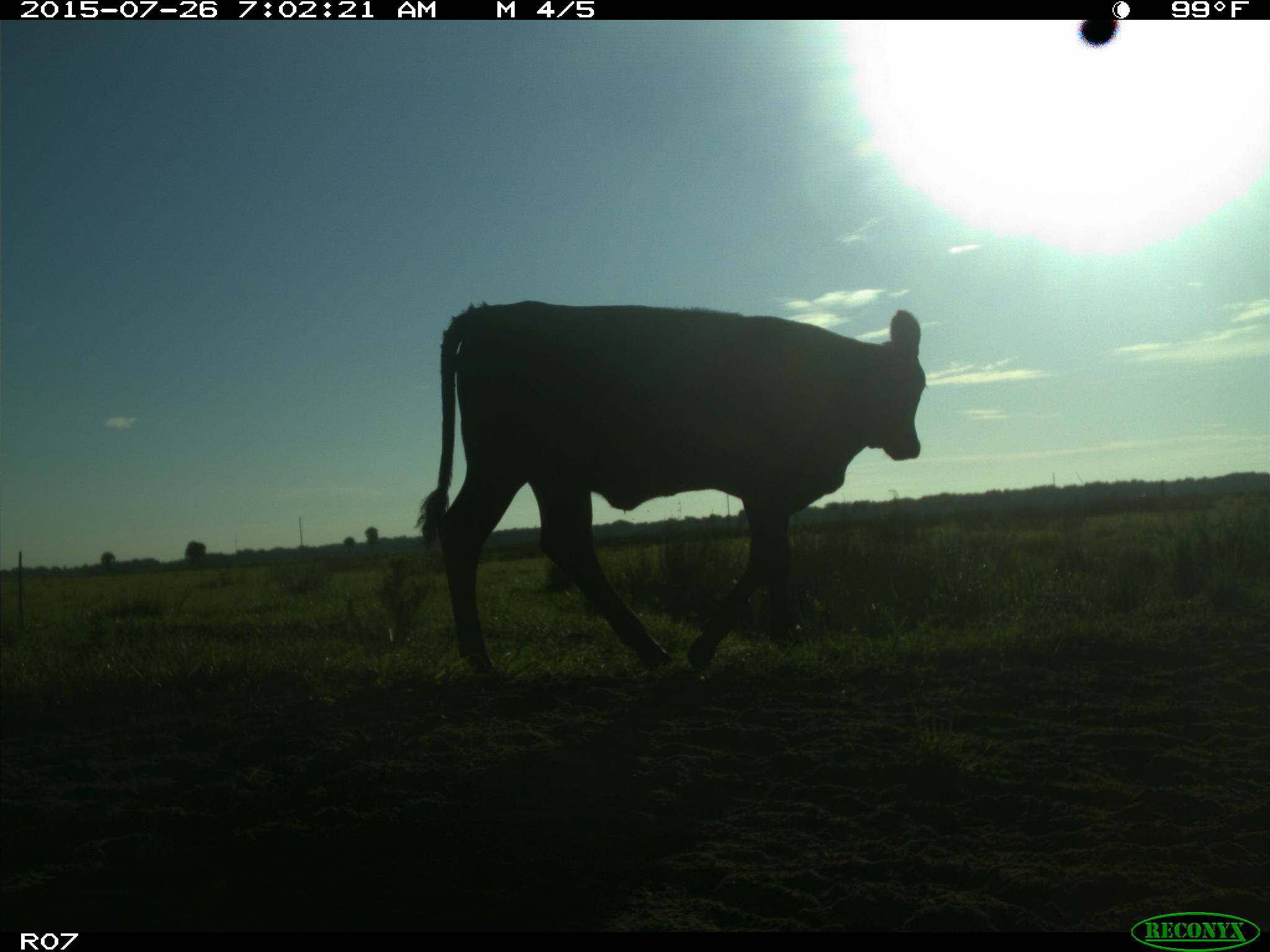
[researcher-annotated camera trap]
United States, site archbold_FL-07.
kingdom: Animalia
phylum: Chordata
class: Mammalia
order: Artiodactyla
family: Bovidae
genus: Bos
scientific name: Bos taurus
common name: domestic cow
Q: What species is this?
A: Bos taurus (domestic cow).